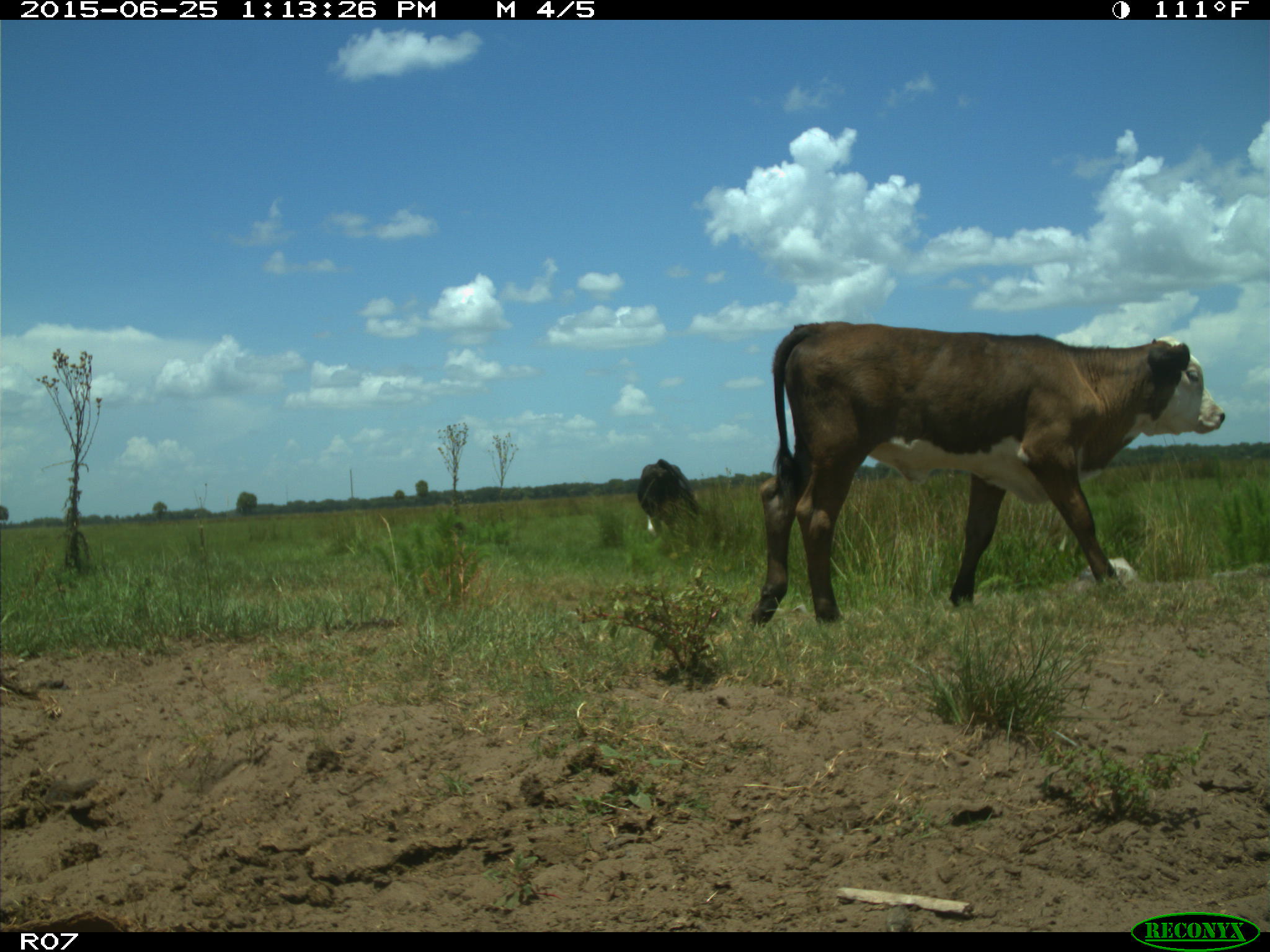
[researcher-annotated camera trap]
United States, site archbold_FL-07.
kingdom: Animalia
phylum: Chordata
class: Mammalia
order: Artiodactyla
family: Bovidae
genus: Bos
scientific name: Bos taurus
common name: domestic cow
Bos taurus (domestic cow).